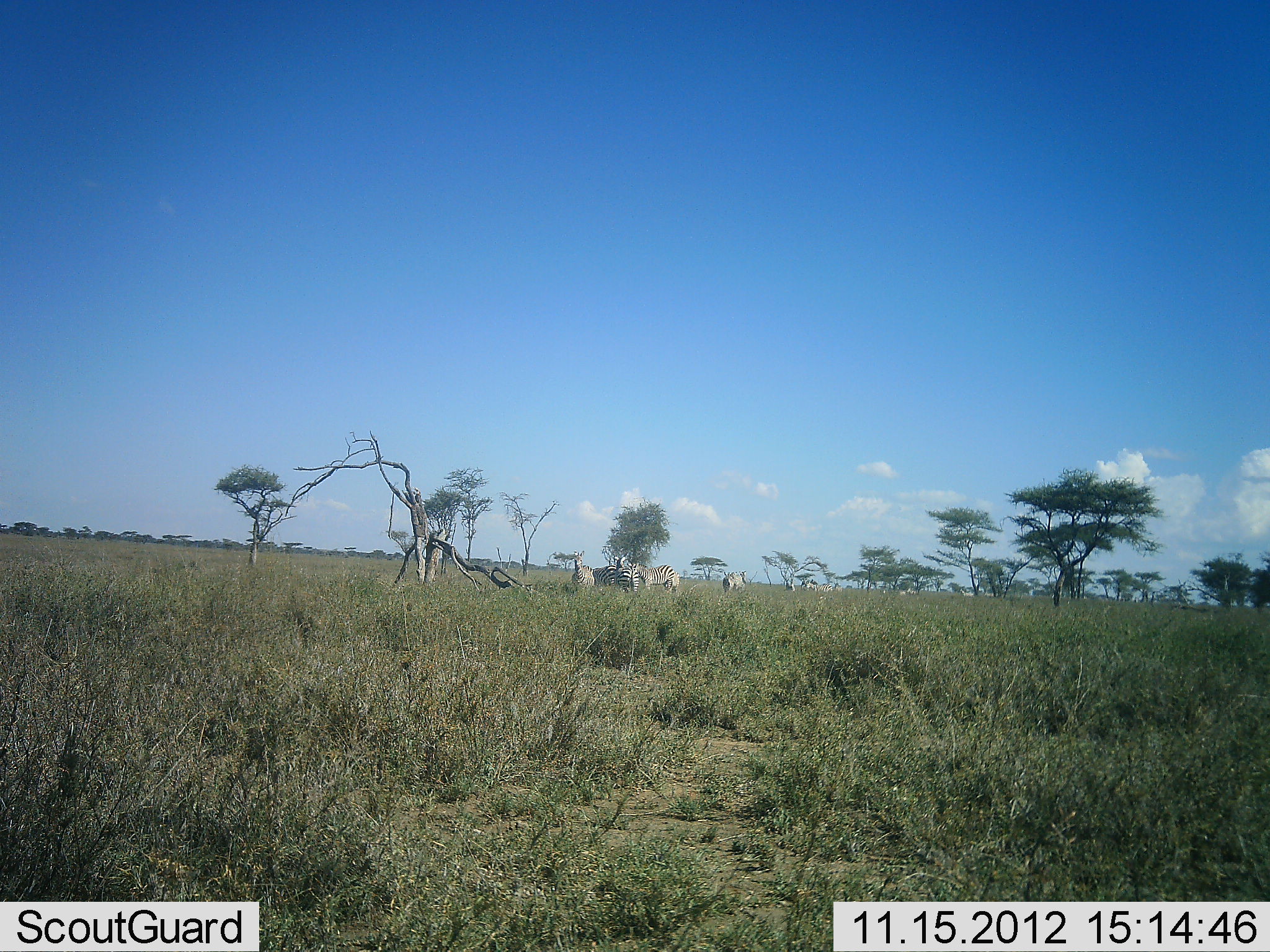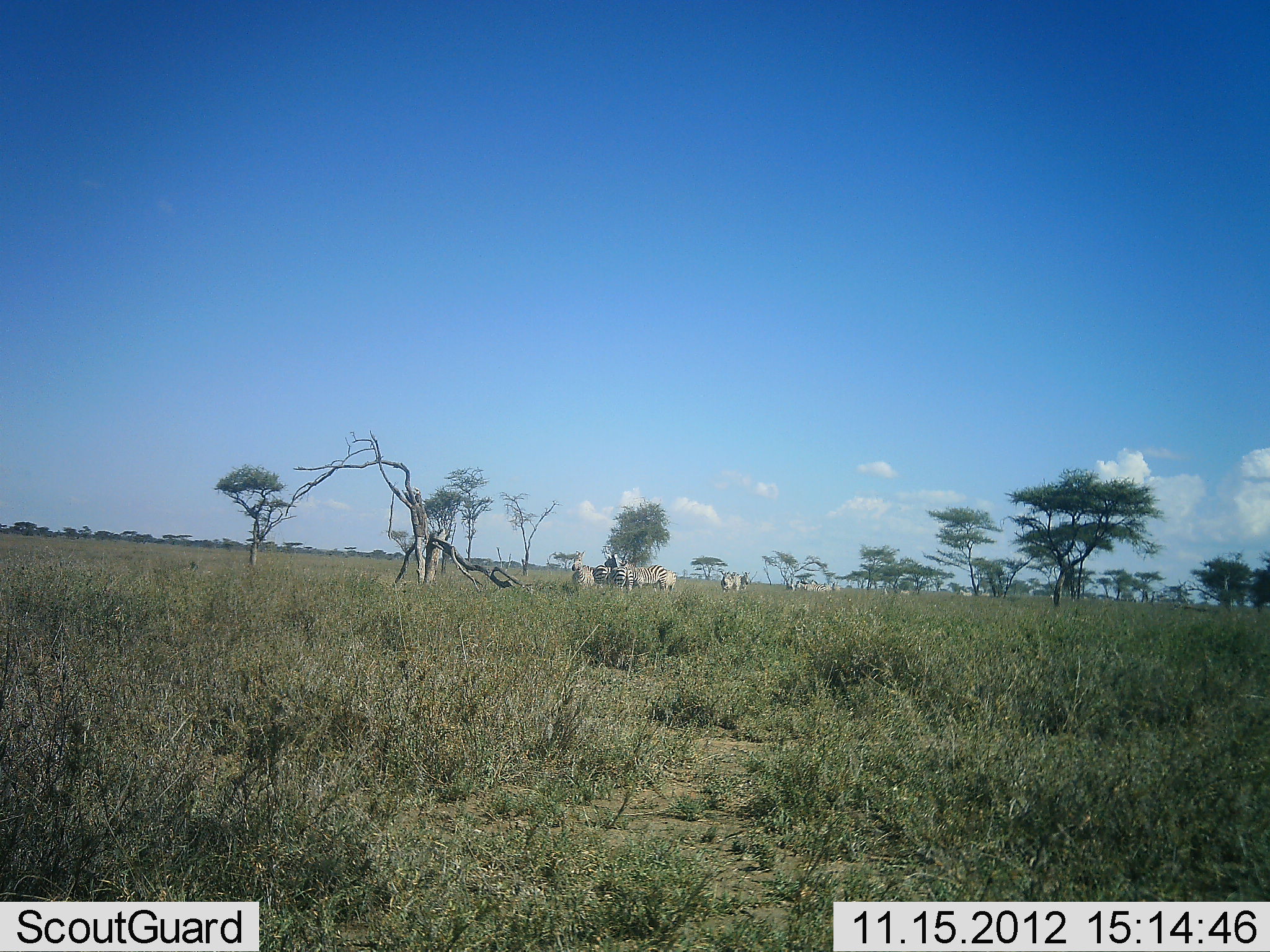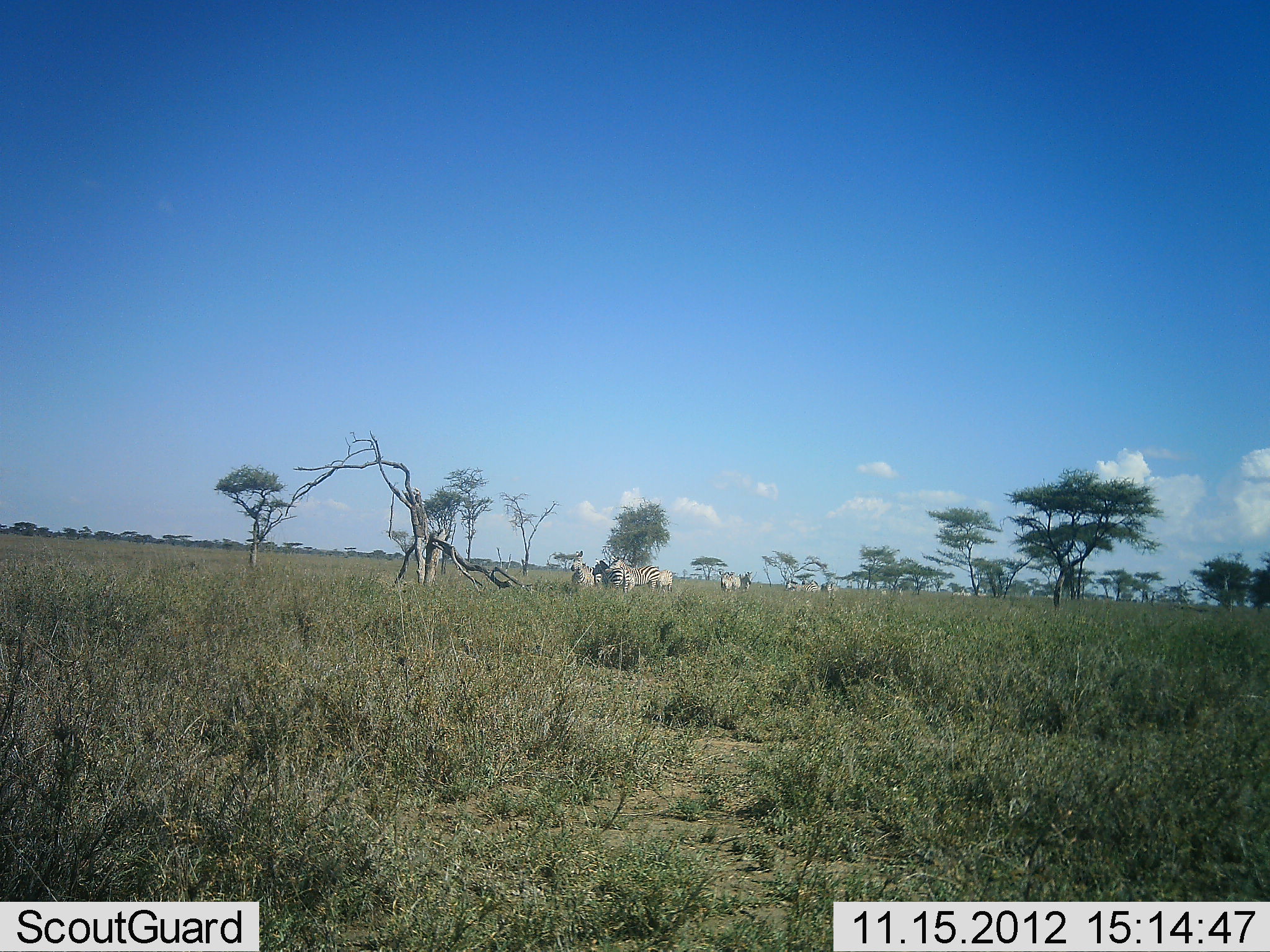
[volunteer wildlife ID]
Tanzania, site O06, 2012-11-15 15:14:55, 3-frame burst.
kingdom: Animalia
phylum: Chordata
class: Mammalia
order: Perissodactyla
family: Equidae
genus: Equus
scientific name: Equus quagga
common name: plains zebra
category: zebra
Zebra (plains zebra) (Equus quagga), count 8. Behavior (volunteer vote fractions): standing 80%, resting 10%, moving 60%, interacting 10%. Young present (vote fraction): 0%. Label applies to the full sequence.